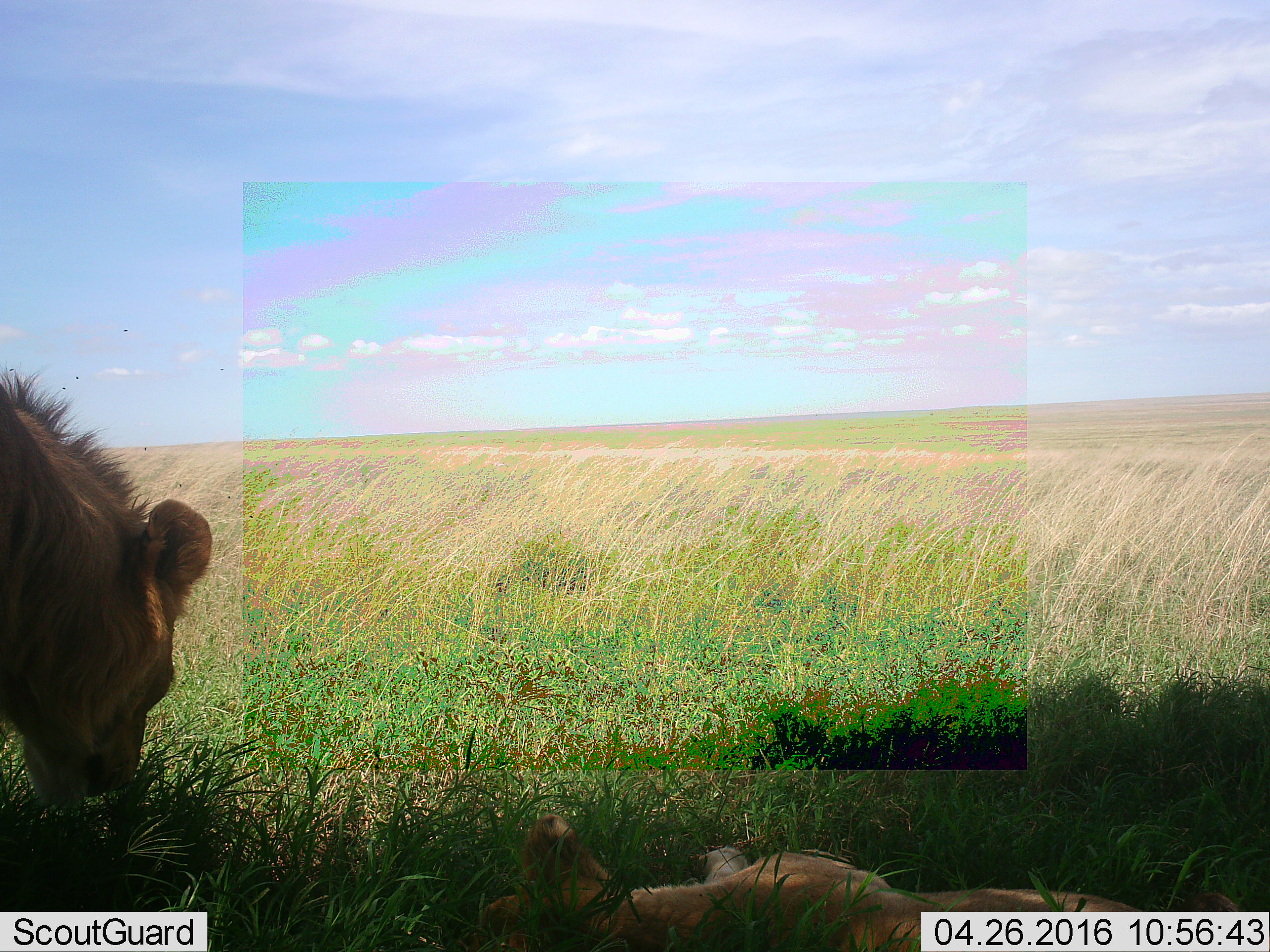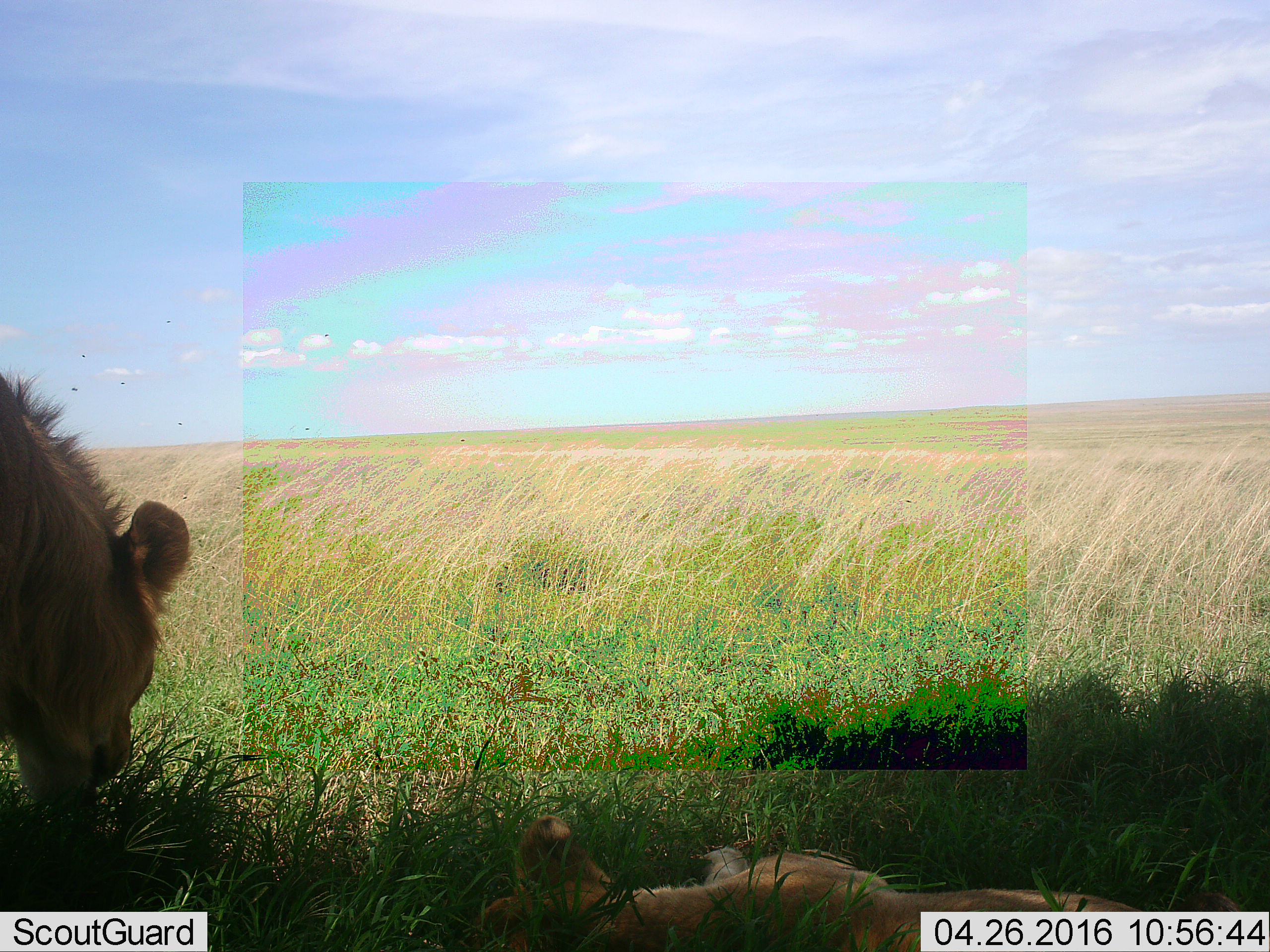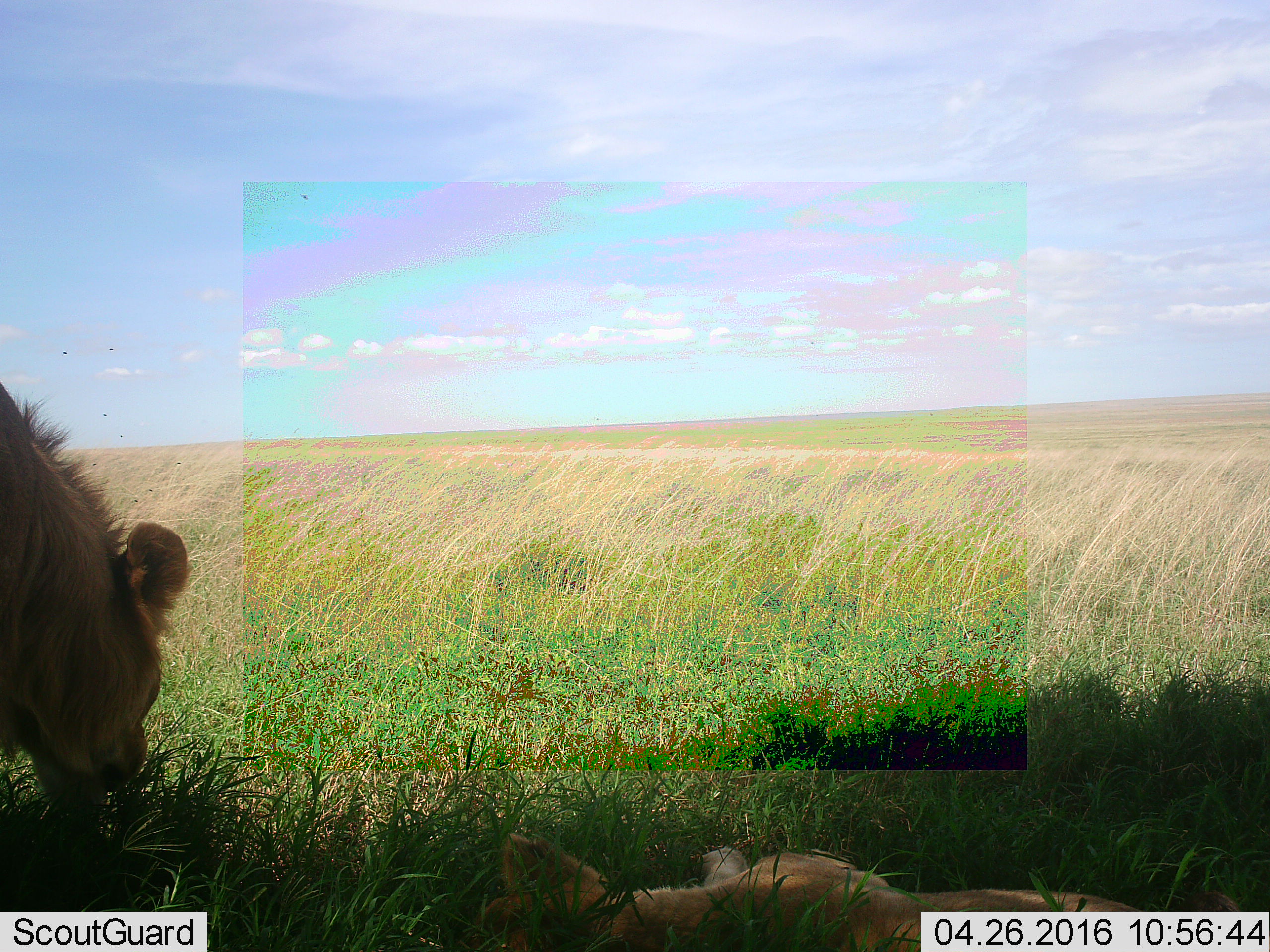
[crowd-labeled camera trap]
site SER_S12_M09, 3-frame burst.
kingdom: Animalia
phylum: Chordata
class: Mammalia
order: Carnivora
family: Felidae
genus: Panthera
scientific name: Panthera leo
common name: lion female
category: lionfemale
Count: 2.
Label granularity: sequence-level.